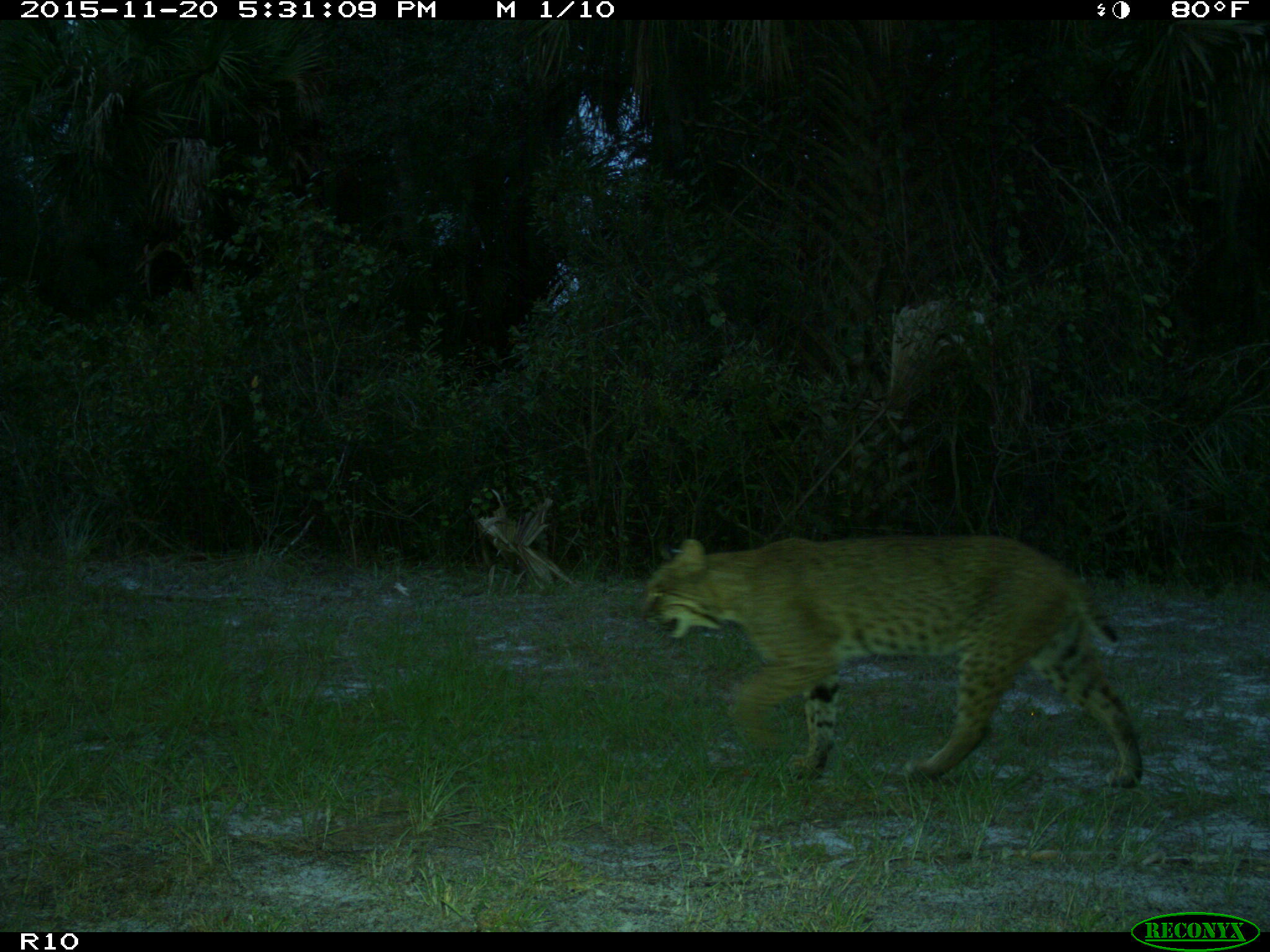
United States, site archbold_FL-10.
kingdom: Animalia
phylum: Chordata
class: Mammalia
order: Carnivora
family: Felidae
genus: Lynx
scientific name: Lynx rufus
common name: bobcat